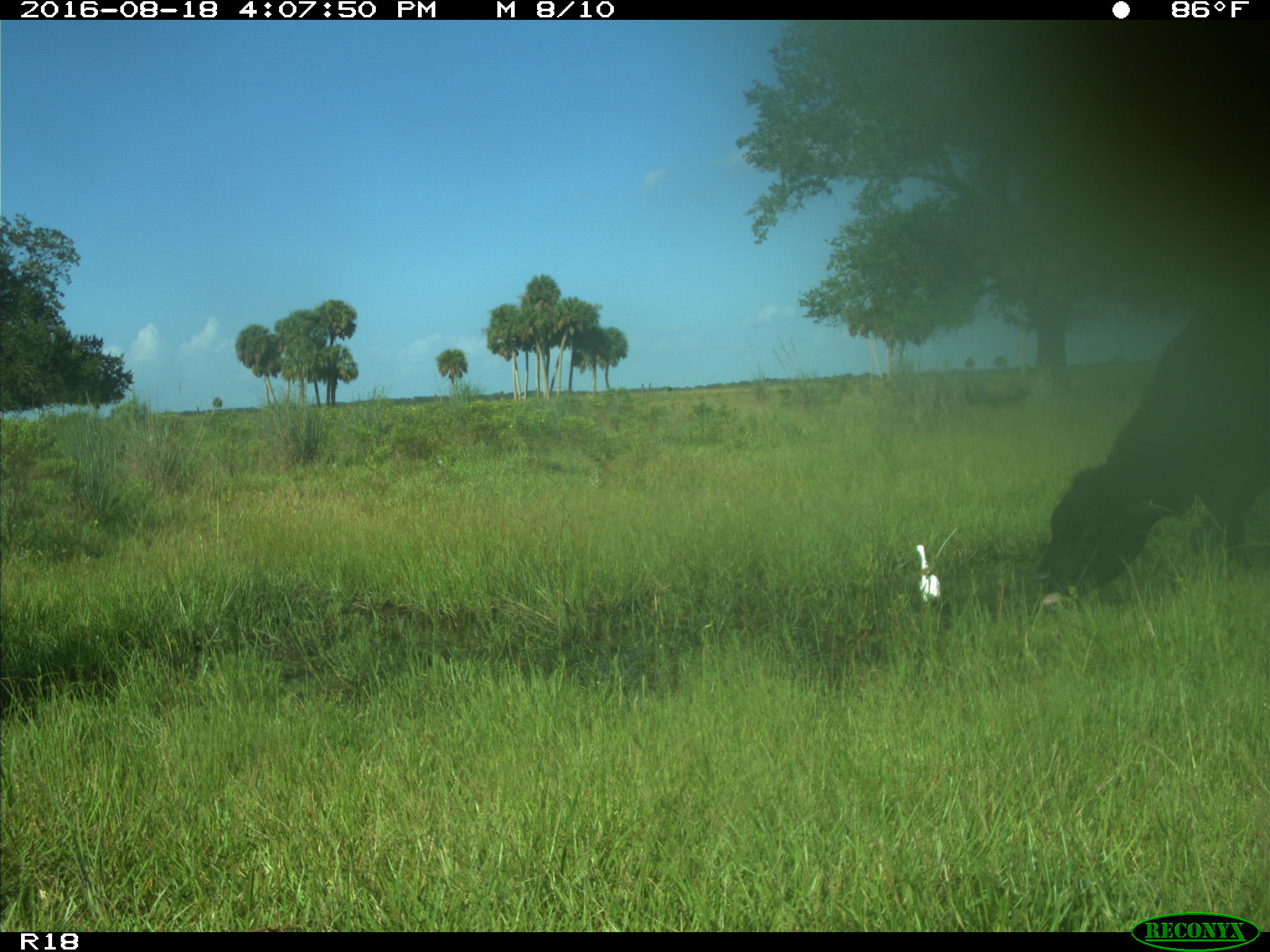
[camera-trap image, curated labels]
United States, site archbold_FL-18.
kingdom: Animalia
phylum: Chordata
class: Mammalia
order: Artiodactyla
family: Bovidae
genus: Bos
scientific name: Bos taurus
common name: domestic cow